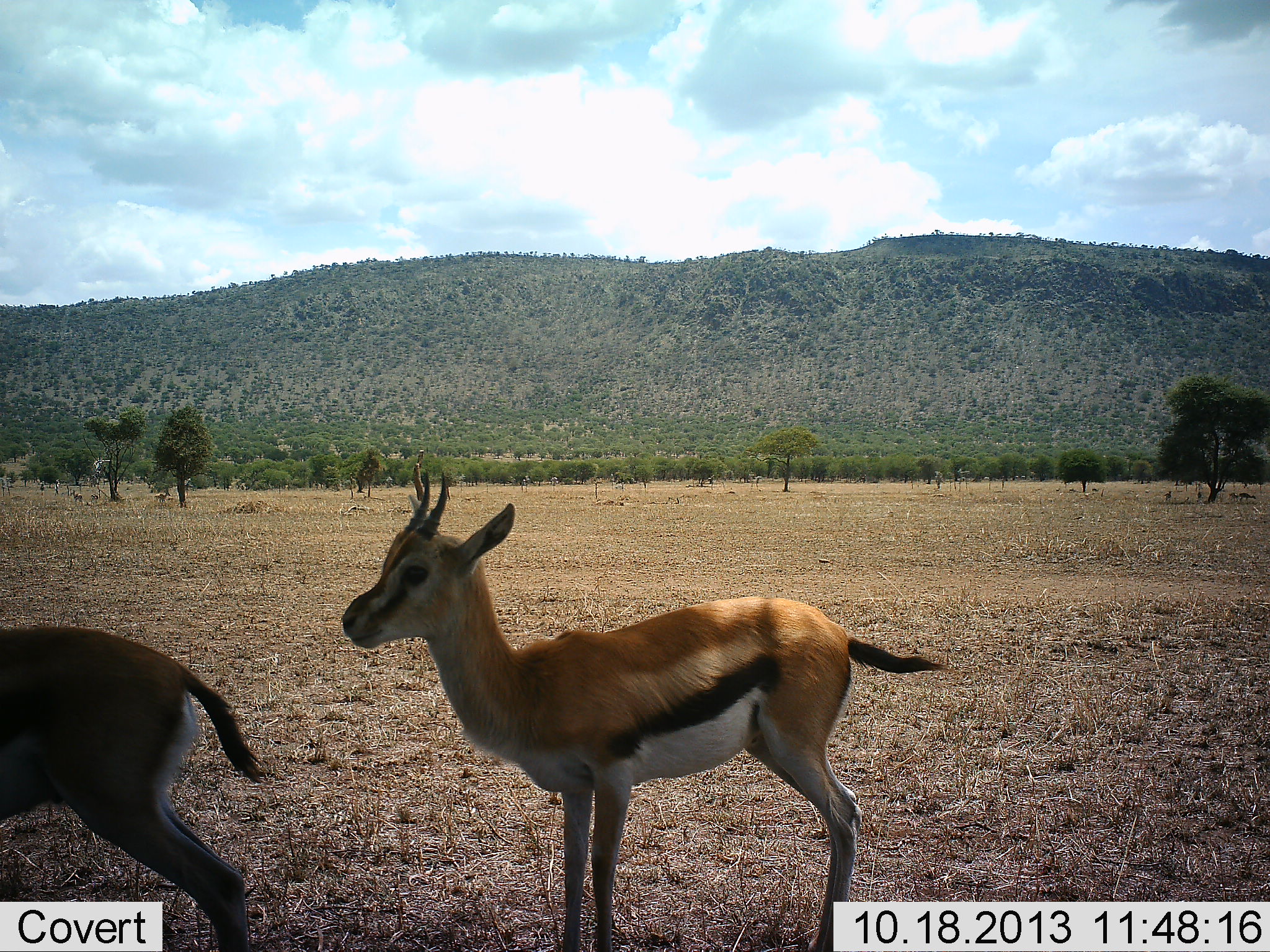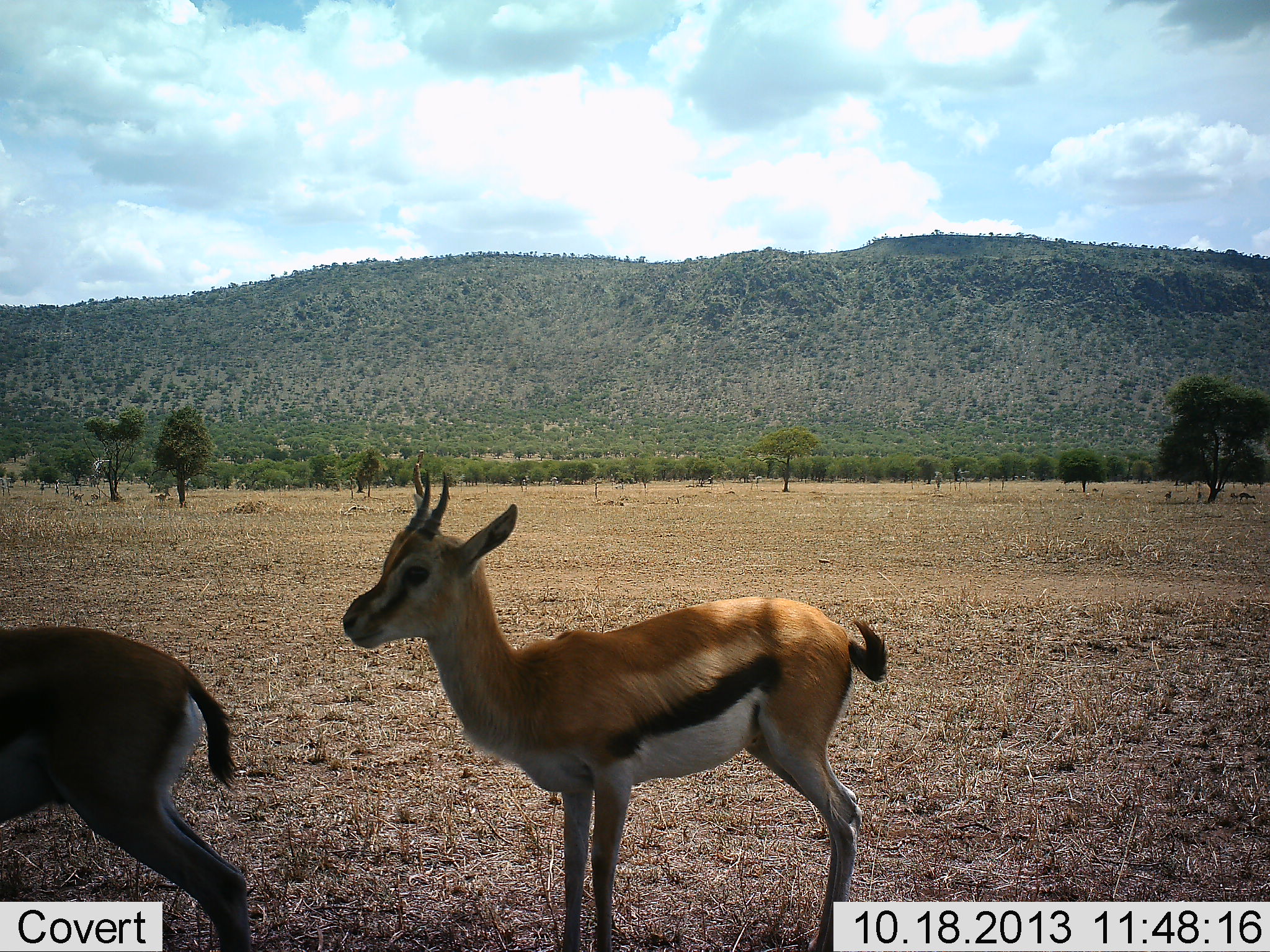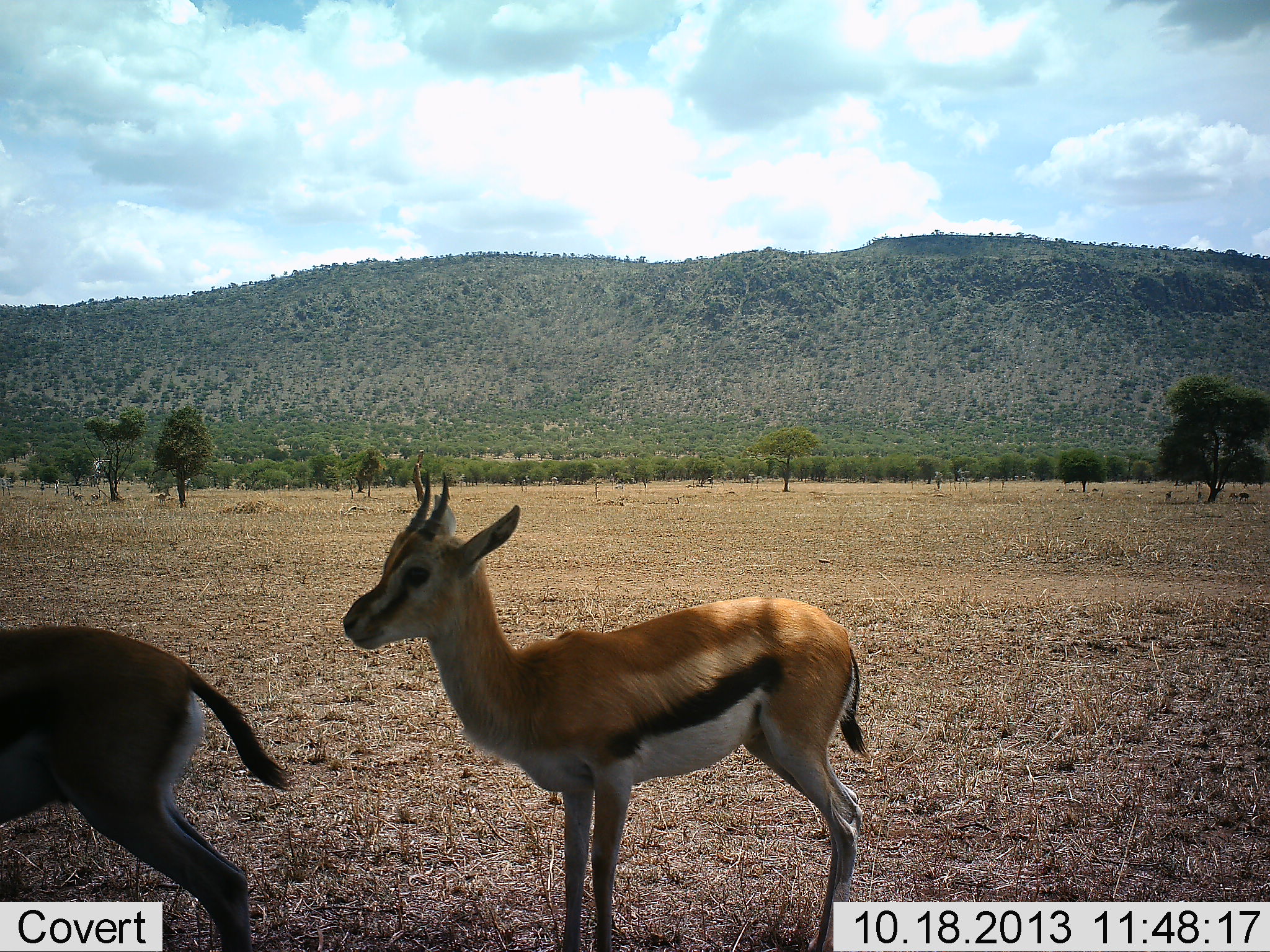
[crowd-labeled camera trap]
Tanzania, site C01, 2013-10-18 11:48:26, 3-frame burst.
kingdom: Animalia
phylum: Chordata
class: Mammalia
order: Artiodactyla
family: Bovidae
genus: Eudorcas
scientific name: Eudorcas thomsonii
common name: thomson's gazelle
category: gazellethomsons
Gazellethomsons (thomson's gazelle) (Eudorcas thomsonii), count 2. Behavior (volunteer vote fractions): standing 90%, resting 0%, moving 20%, interacting 0%. Young present (vote fraction): 0%. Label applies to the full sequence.